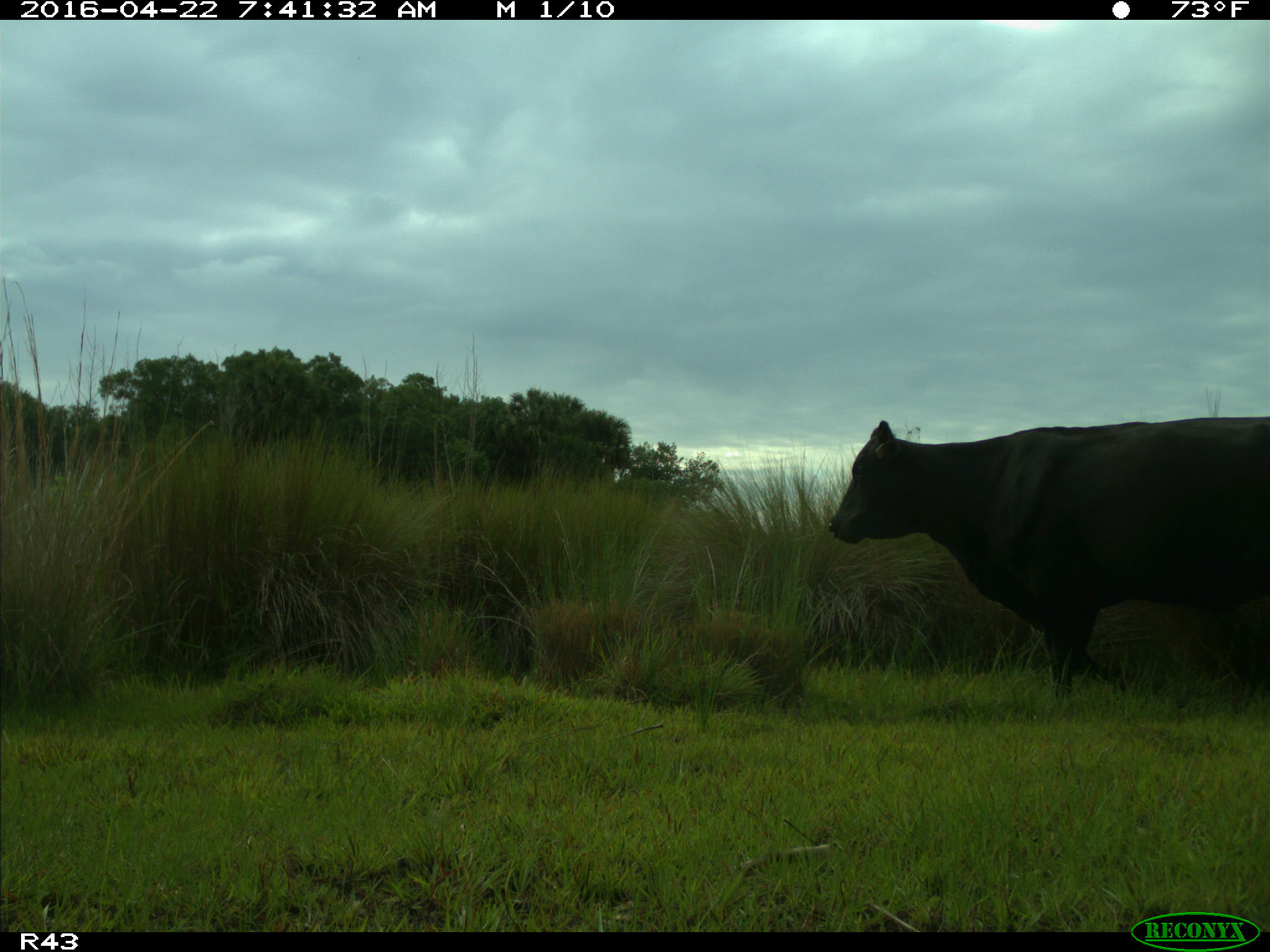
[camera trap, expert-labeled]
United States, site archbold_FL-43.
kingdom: Animalia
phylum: Chordata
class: Mammalia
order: Artiodactyla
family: Bovidae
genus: Bos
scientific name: Bos taurus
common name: domestic cow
Bos taurus (domestic cow).